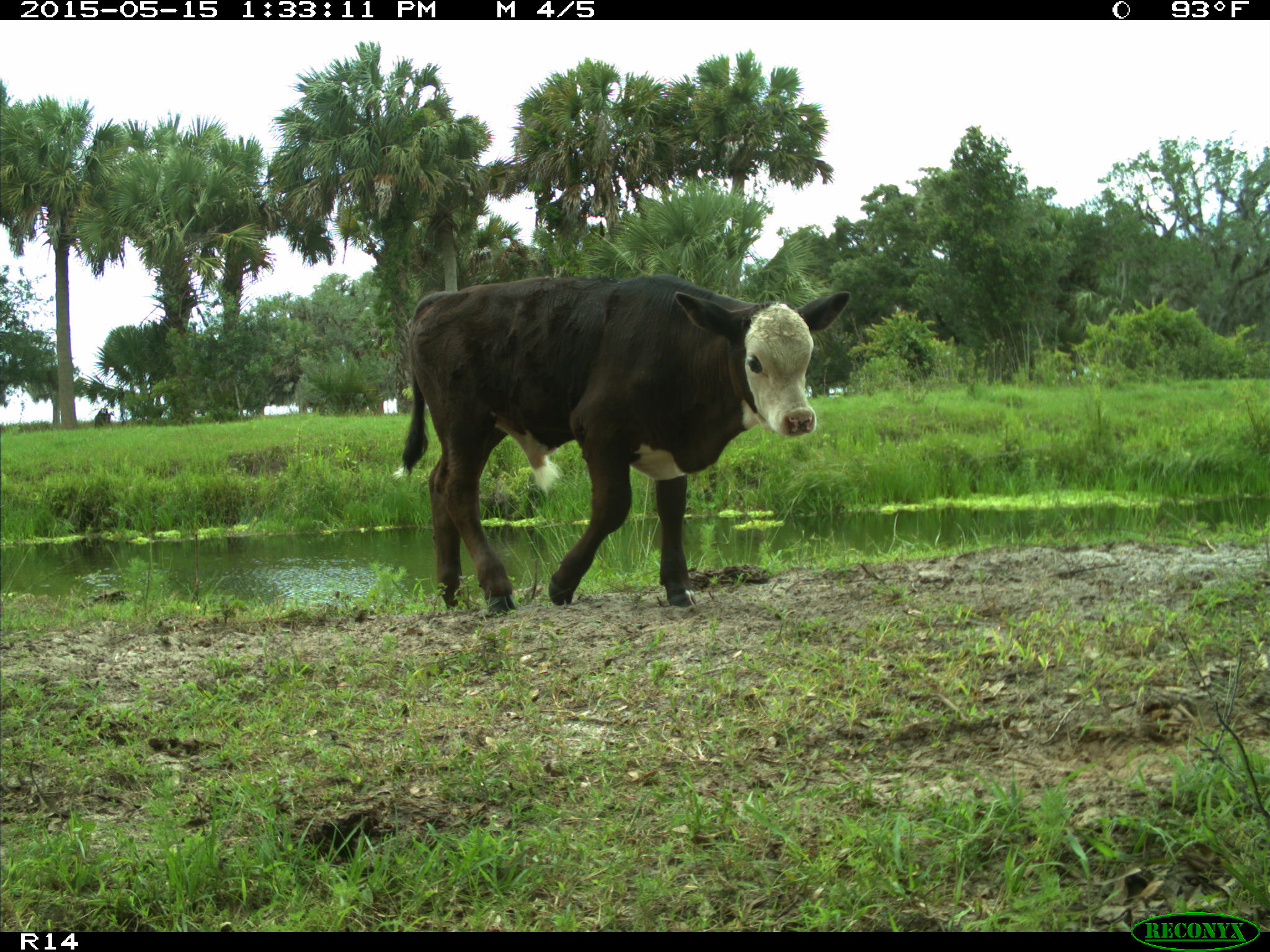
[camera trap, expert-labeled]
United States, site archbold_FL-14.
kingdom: Animalia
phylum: Chordata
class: Mammalia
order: Artiodactyla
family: Bovidae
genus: Bos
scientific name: Bos taurus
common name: domestic cow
Bos taurus (domestic cow).